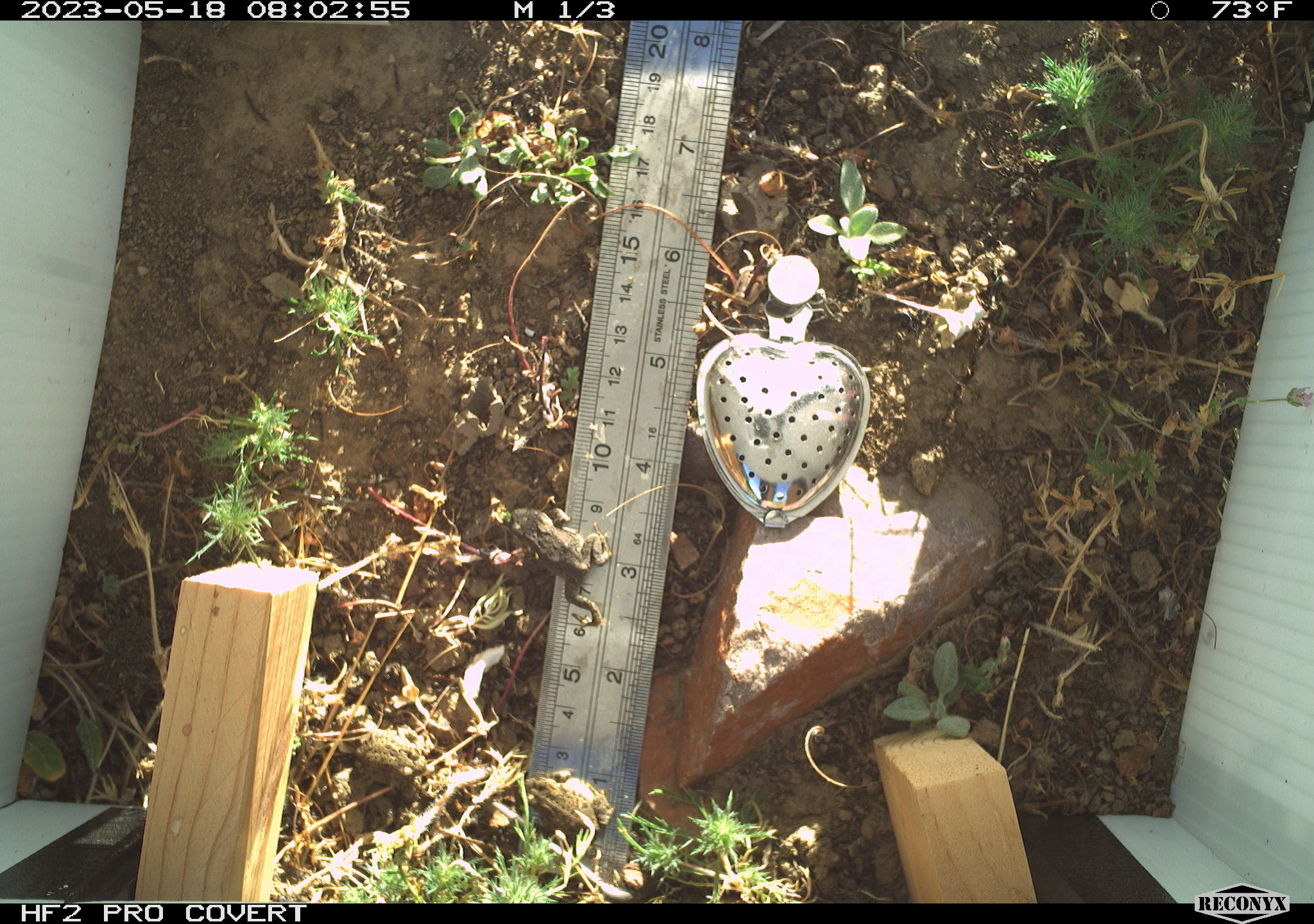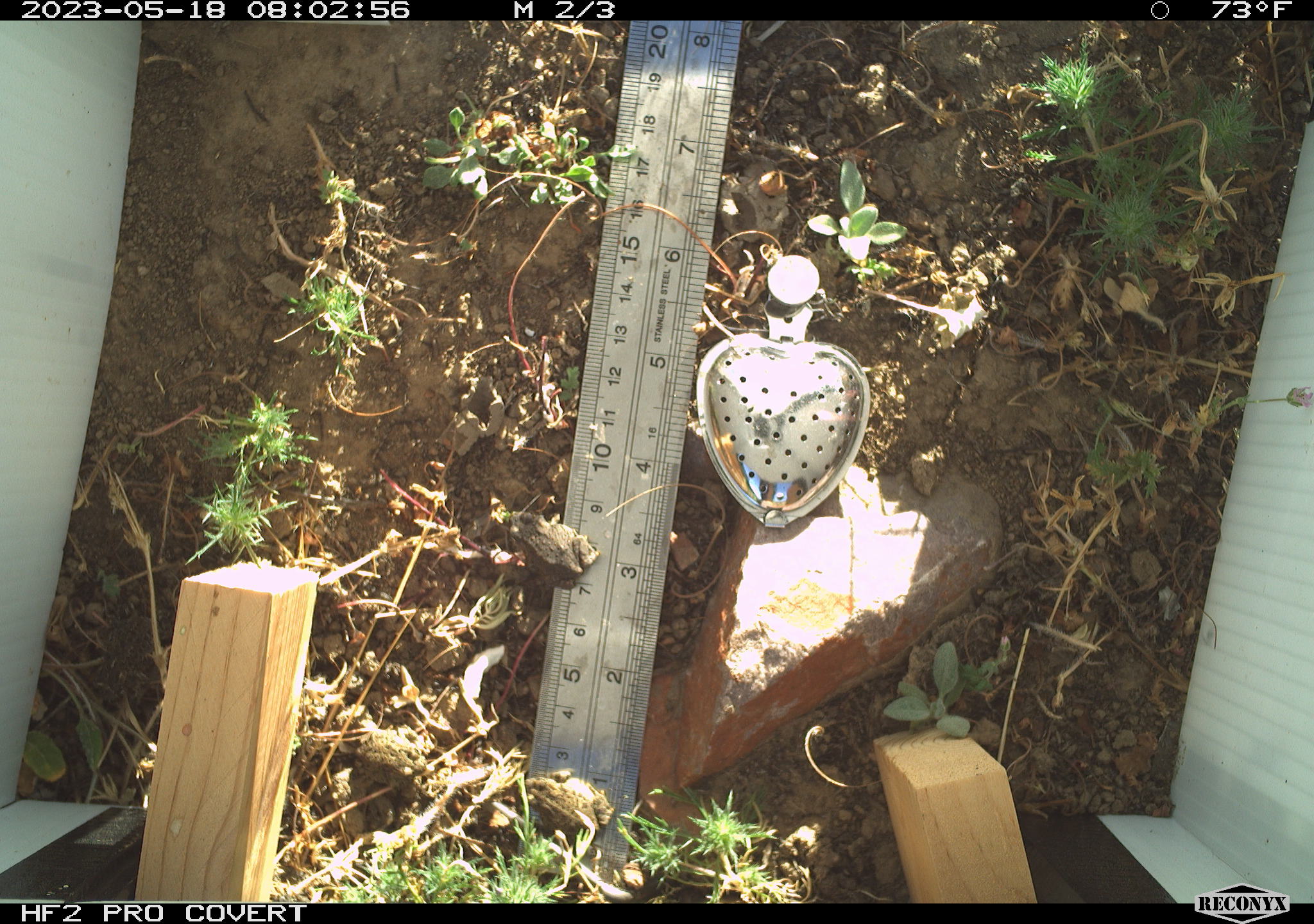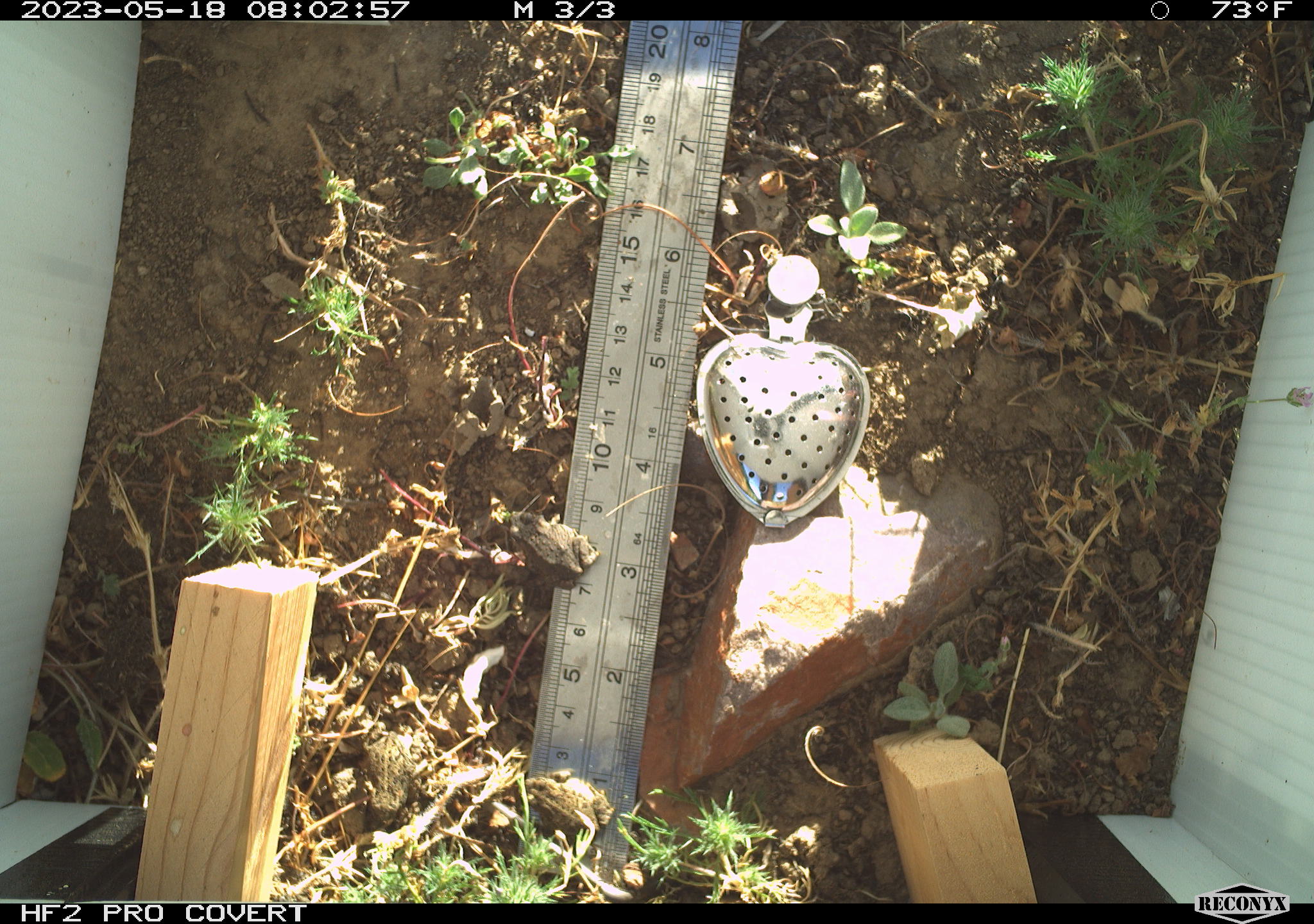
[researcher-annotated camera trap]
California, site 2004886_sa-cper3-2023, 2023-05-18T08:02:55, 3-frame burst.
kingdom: Animalia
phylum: Chordata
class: Amphibia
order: Anura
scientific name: Anura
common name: frogs